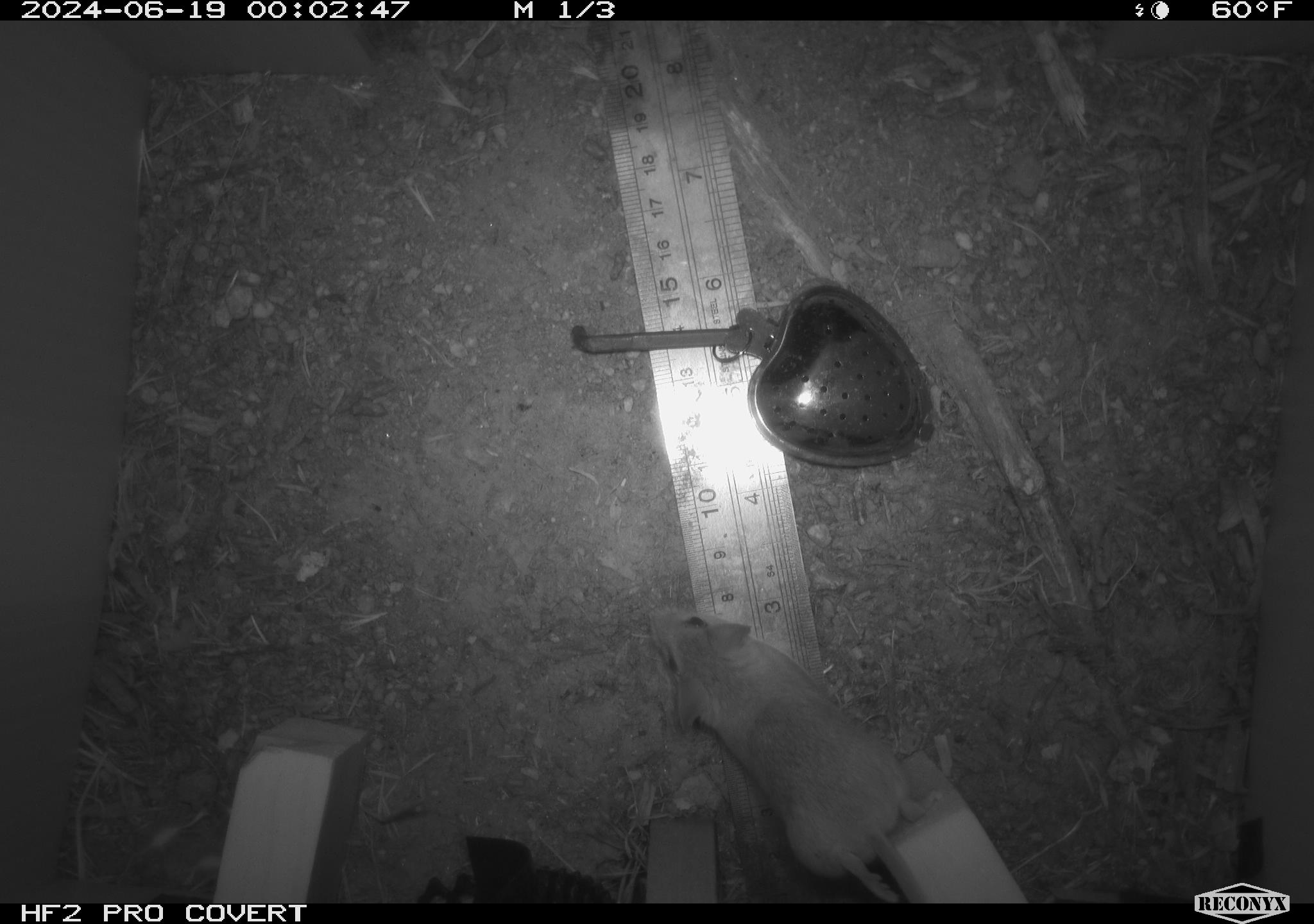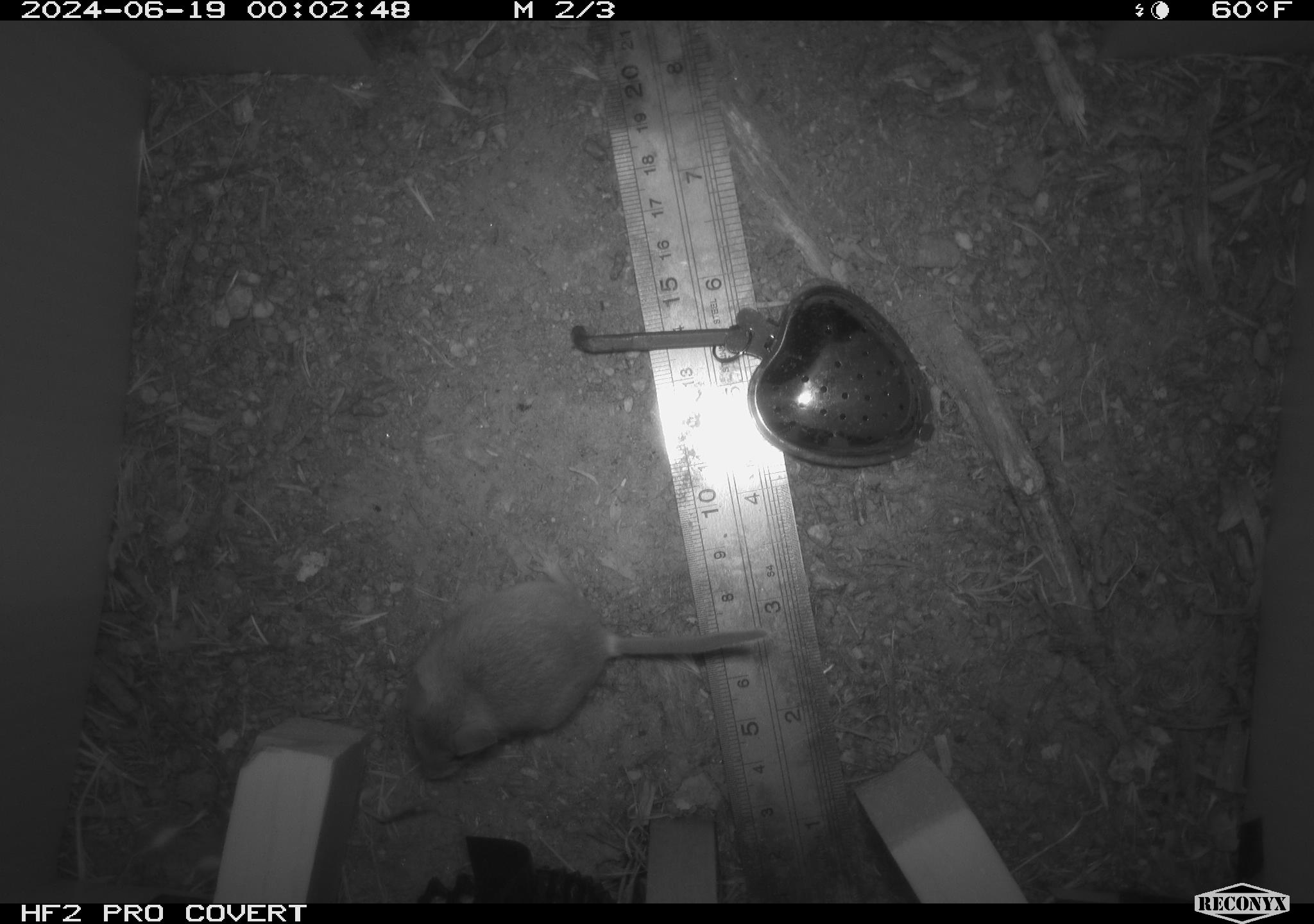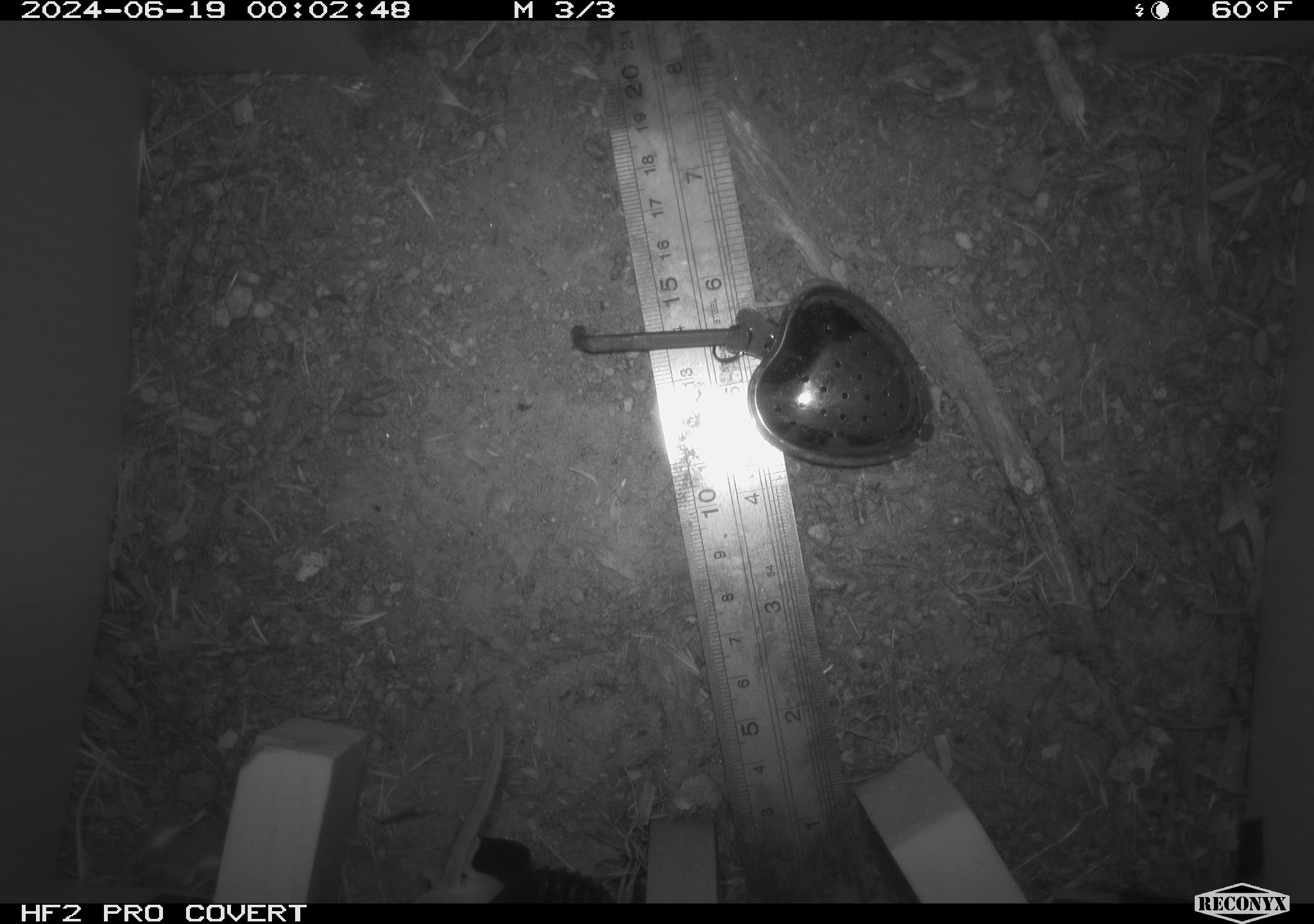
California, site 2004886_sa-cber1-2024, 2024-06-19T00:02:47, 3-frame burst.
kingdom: Animalia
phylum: Chordata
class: Mammalia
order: Rodentia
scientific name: Rodentia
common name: mouse species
Mouse species (Rodentia).